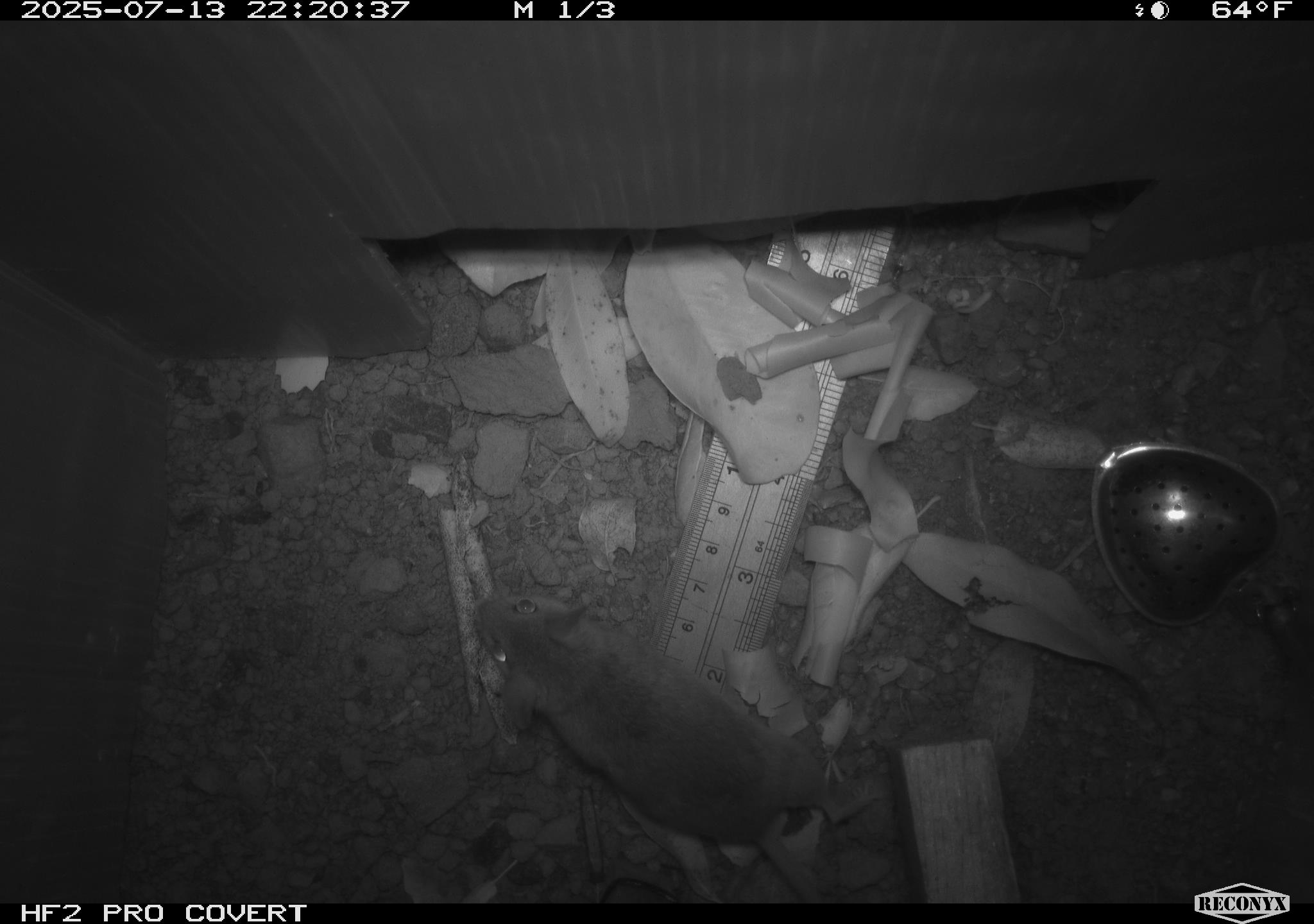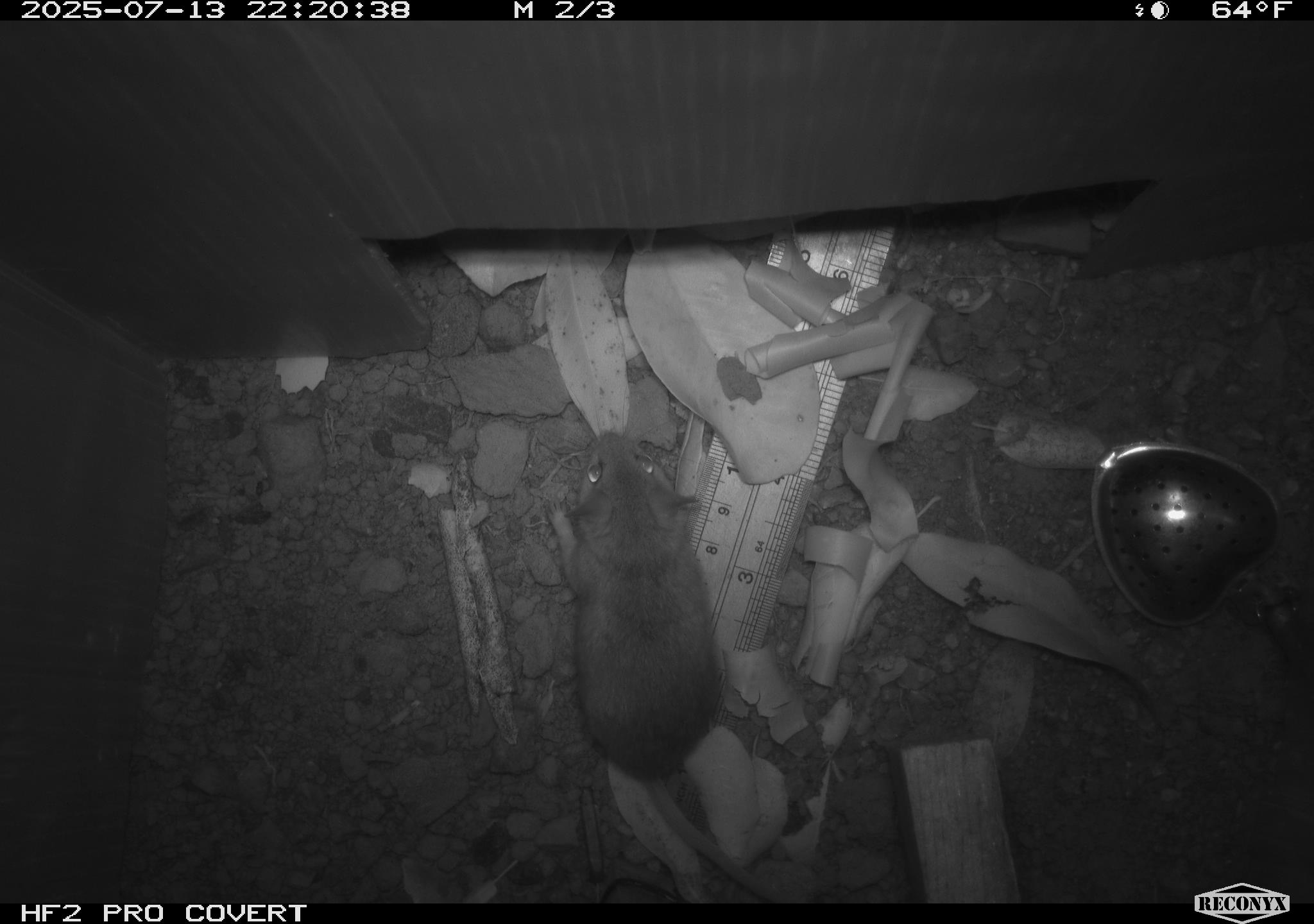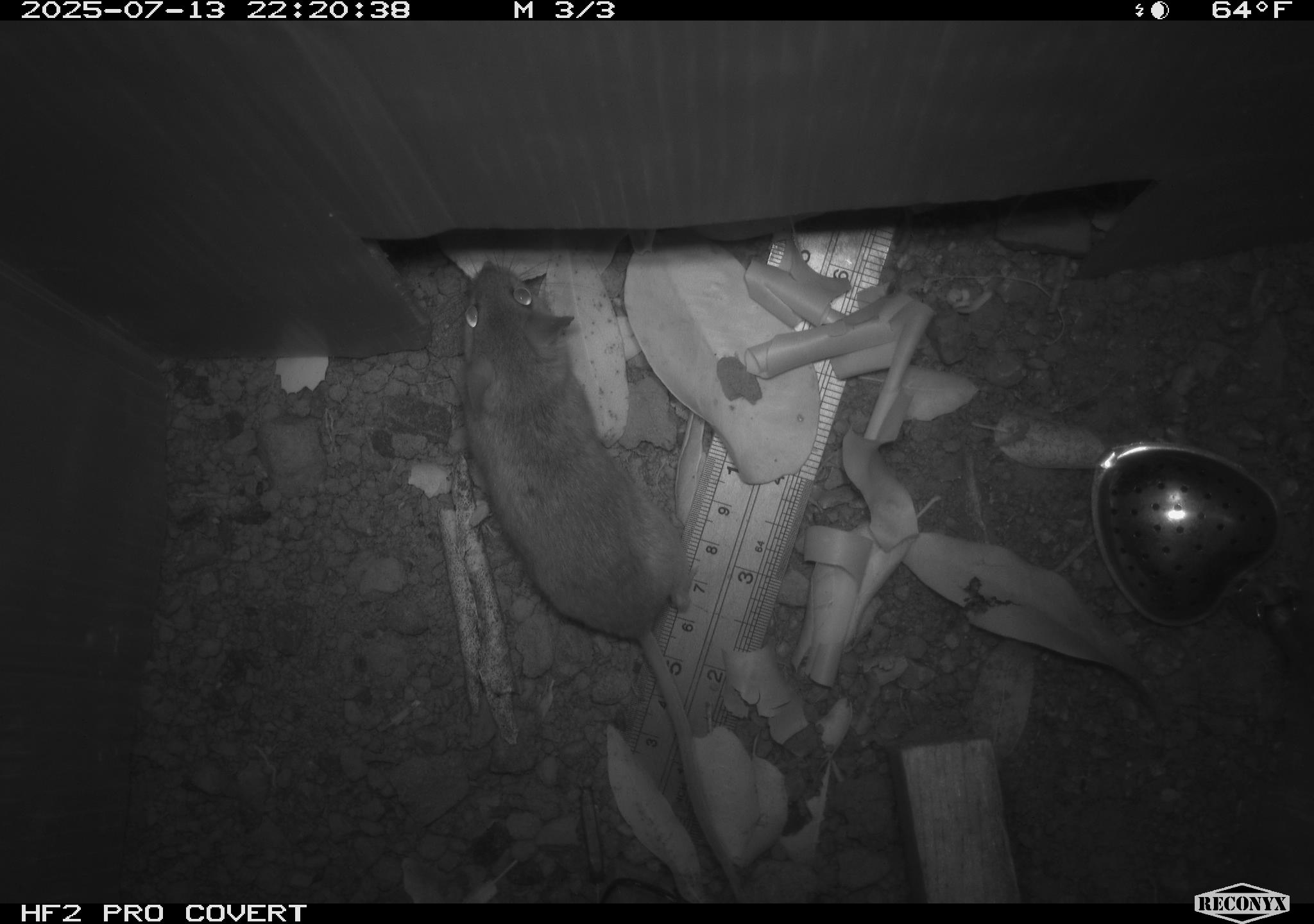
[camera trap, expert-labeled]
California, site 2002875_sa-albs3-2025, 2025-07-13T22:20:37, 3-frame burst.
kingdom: Animalia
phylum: Chordata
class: Mammalia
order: Rodentia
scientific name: Rodentia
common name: mouse species